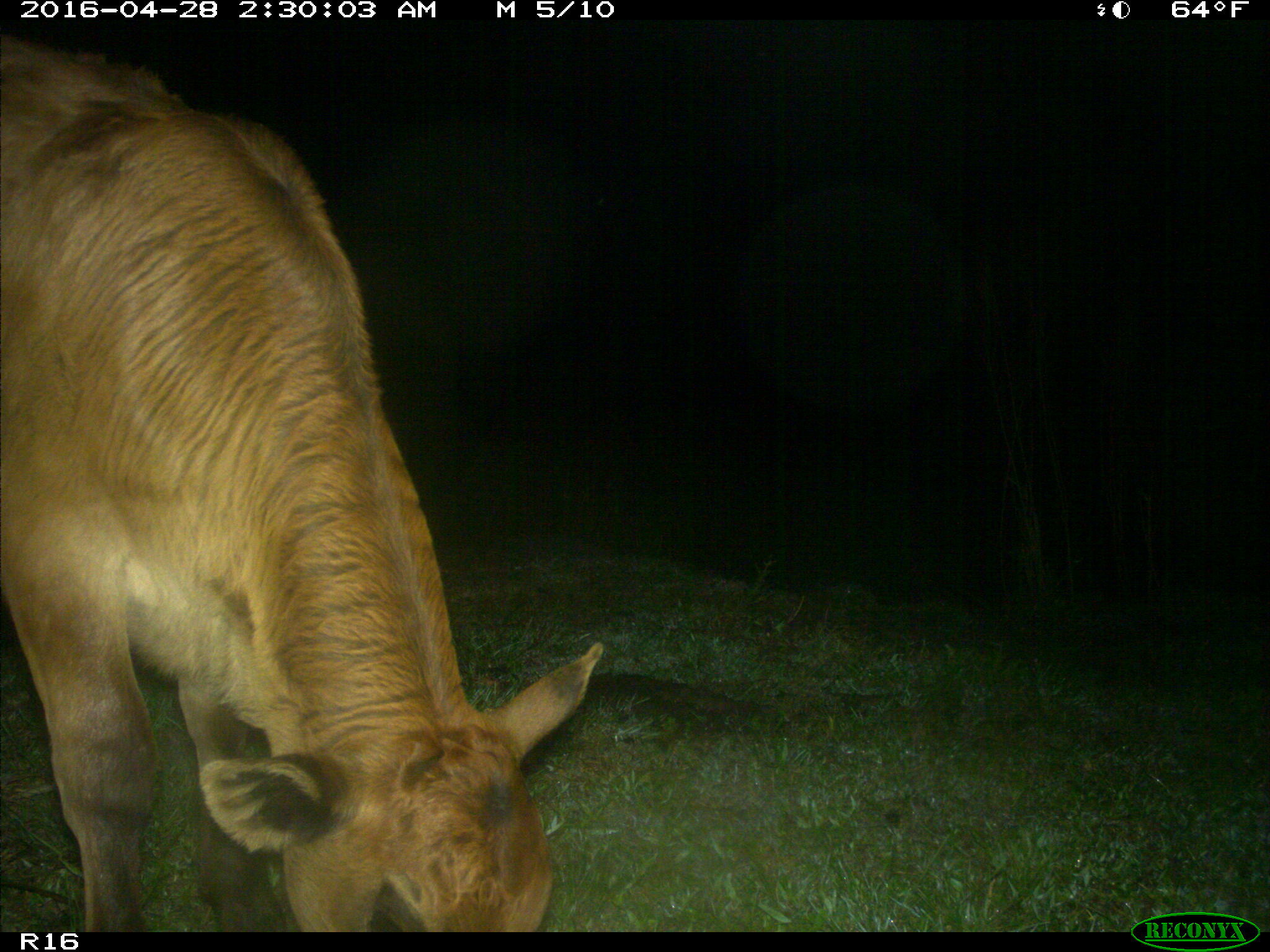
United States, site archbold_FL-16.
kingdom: Animalia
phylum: Chordata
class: Mammalia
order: Artiodactyla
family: Bovidae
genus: Bos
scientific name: Bos taurus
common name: domestic cow